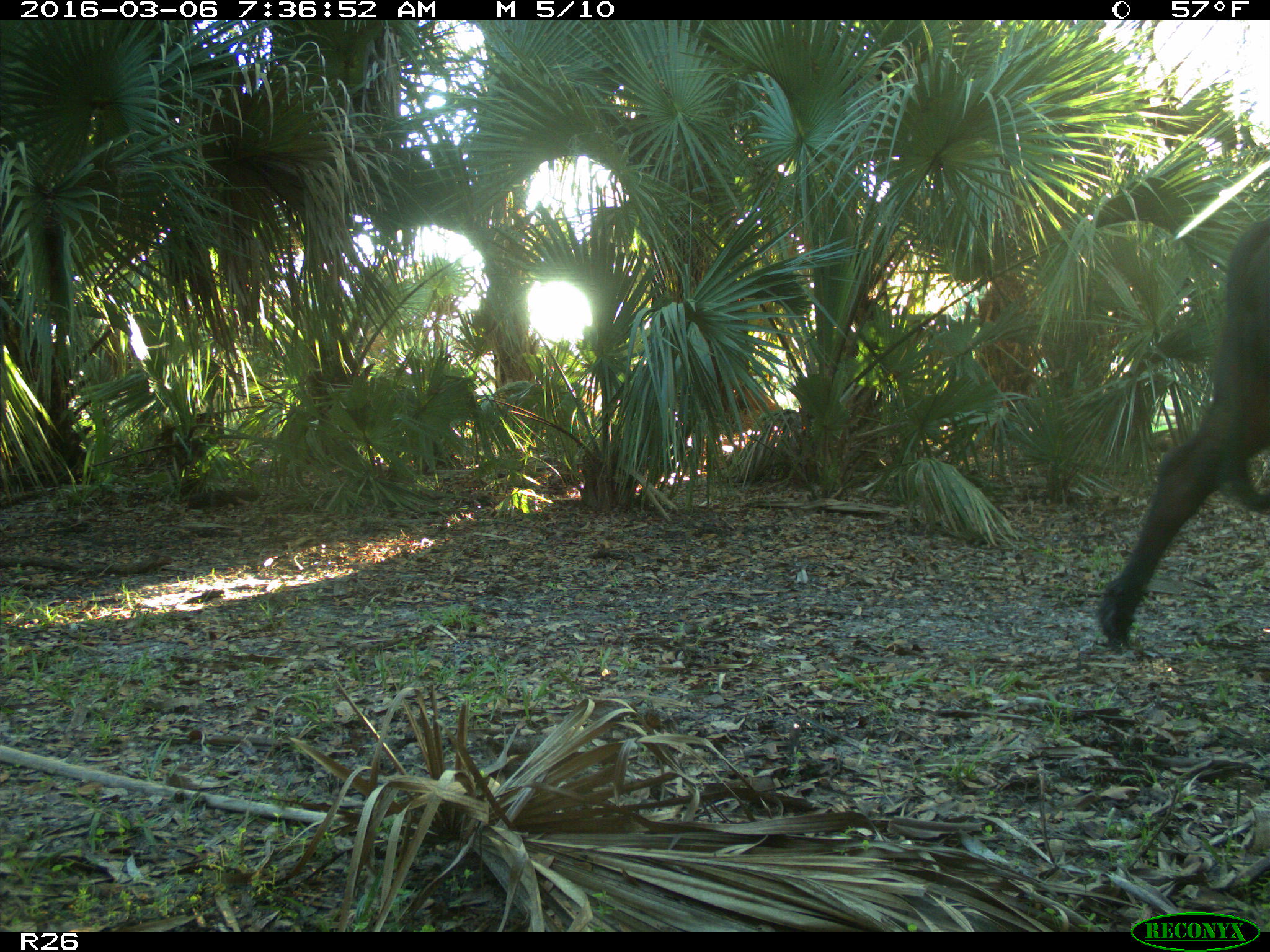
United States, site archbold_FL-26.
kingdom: Animalia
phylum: Chordata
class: Mammalia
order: Artiodactyla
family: Bovidae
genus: Bos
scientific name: Bos taurus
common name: domestic cow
Bos taurus (domestic cow).